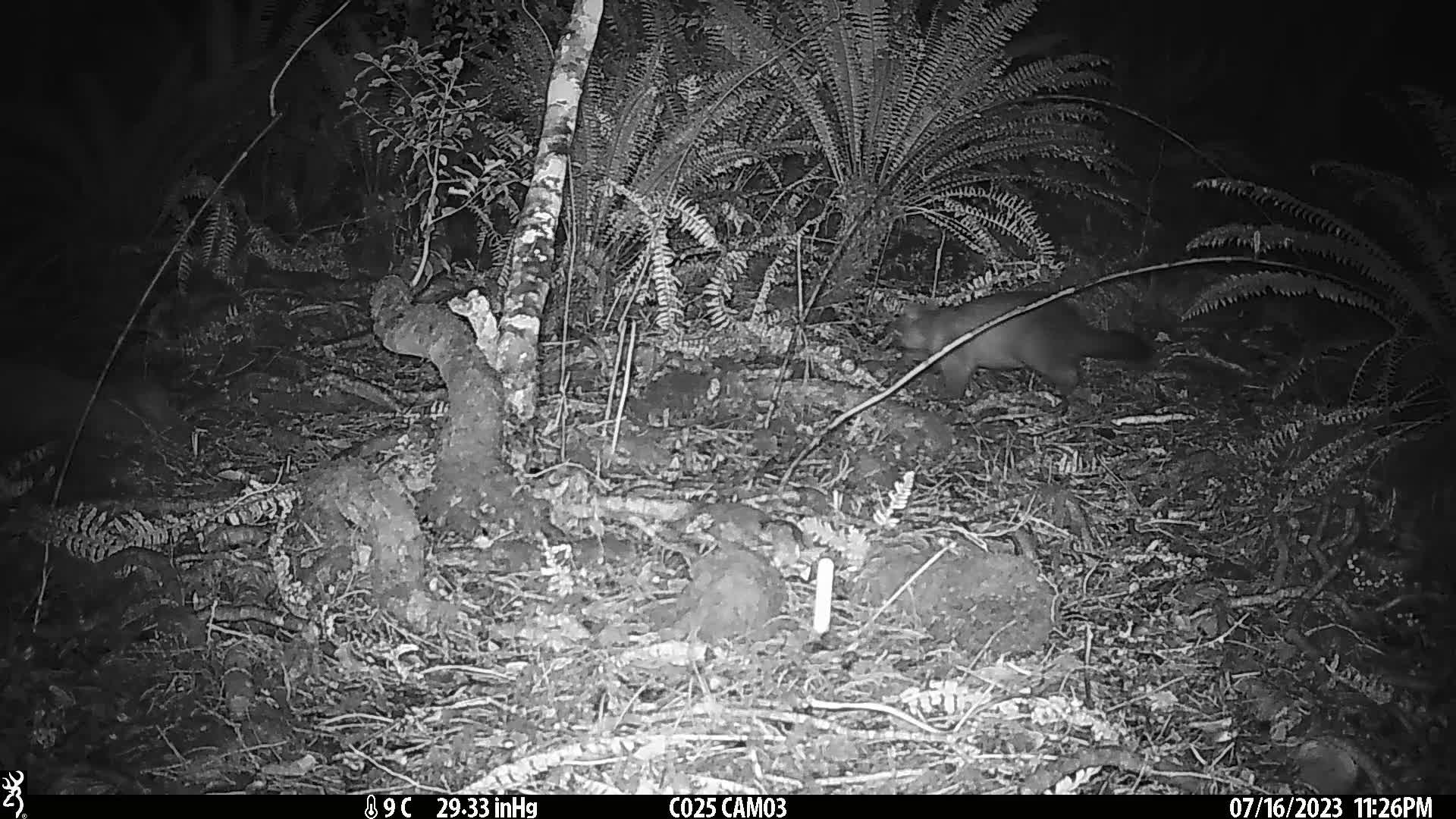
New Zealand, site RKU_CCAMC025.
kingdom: Animalia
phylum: Chordata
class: Mammalia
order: Diprotodontia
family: Phalangeridae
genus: Trichosurus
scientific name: Trichosurus vulpecula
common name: common brushtail possum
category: possum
Possum (common brushtail possum) (Trichosurus vulpecula).